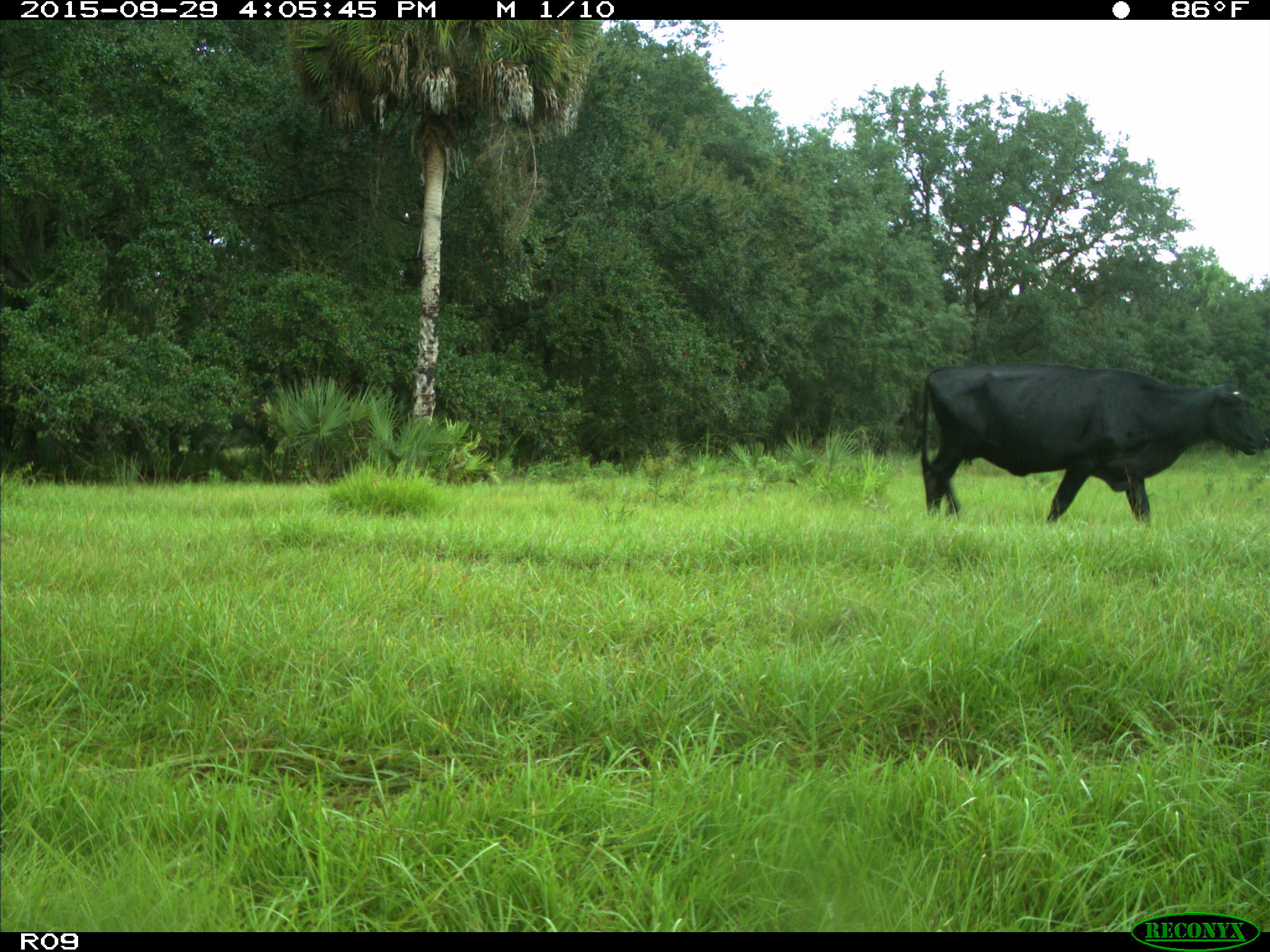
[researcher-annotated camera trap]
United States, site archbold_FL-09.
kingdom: Animalia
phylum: Chordata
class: Mammalia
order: Artiodactyla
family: Bovidae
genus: Bos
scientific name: Bos taurus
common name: domestic cow